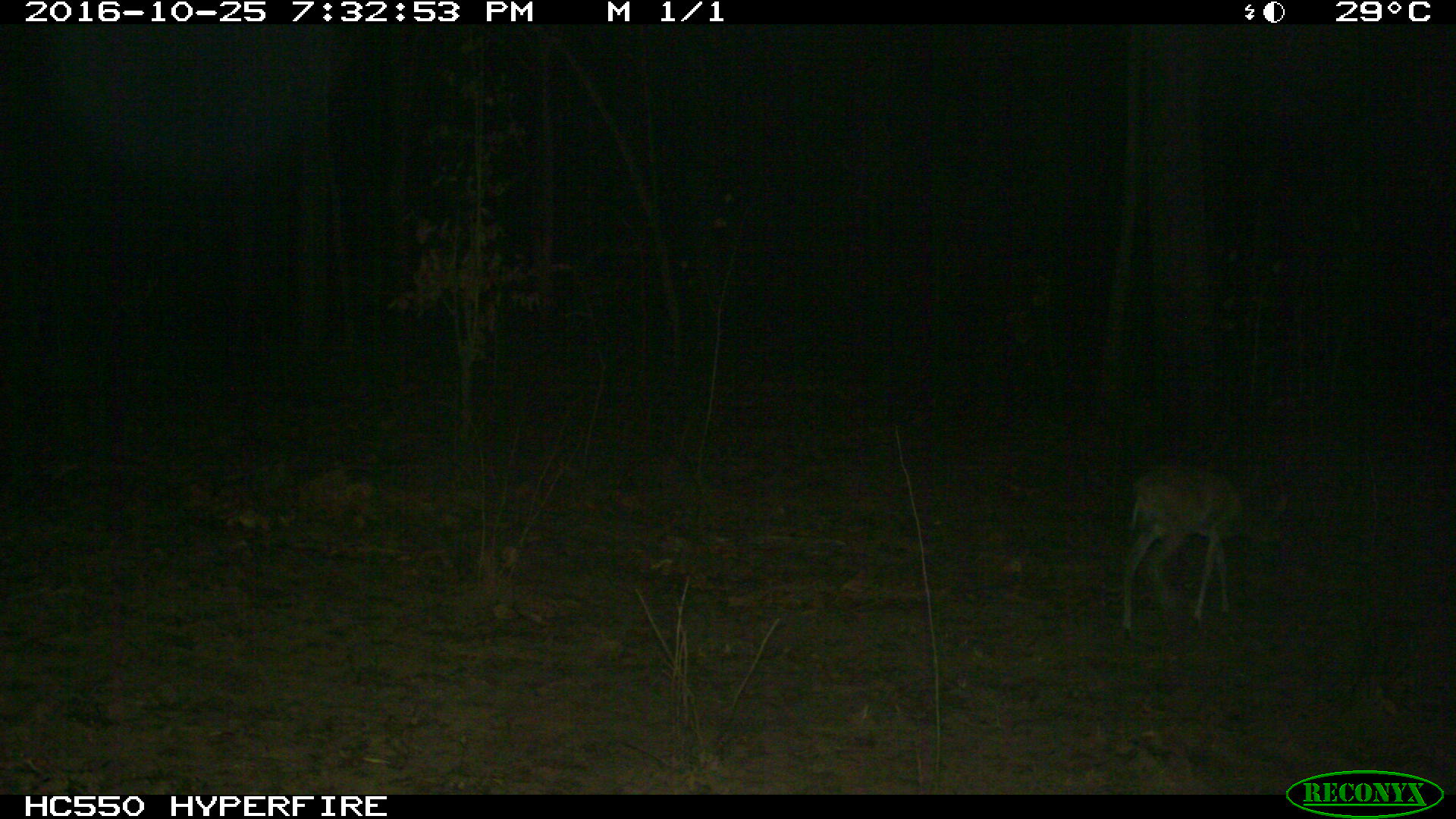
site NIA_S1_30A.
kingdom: Animalia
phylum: Chordata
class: Mammalia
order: Artiodactyla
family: Bovidae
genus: Aepyceros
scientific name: Aepyceros melampus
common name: impala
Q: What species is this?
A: Impala (Aepyceros melampus).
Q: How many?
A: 1.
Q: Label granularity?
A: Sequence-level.